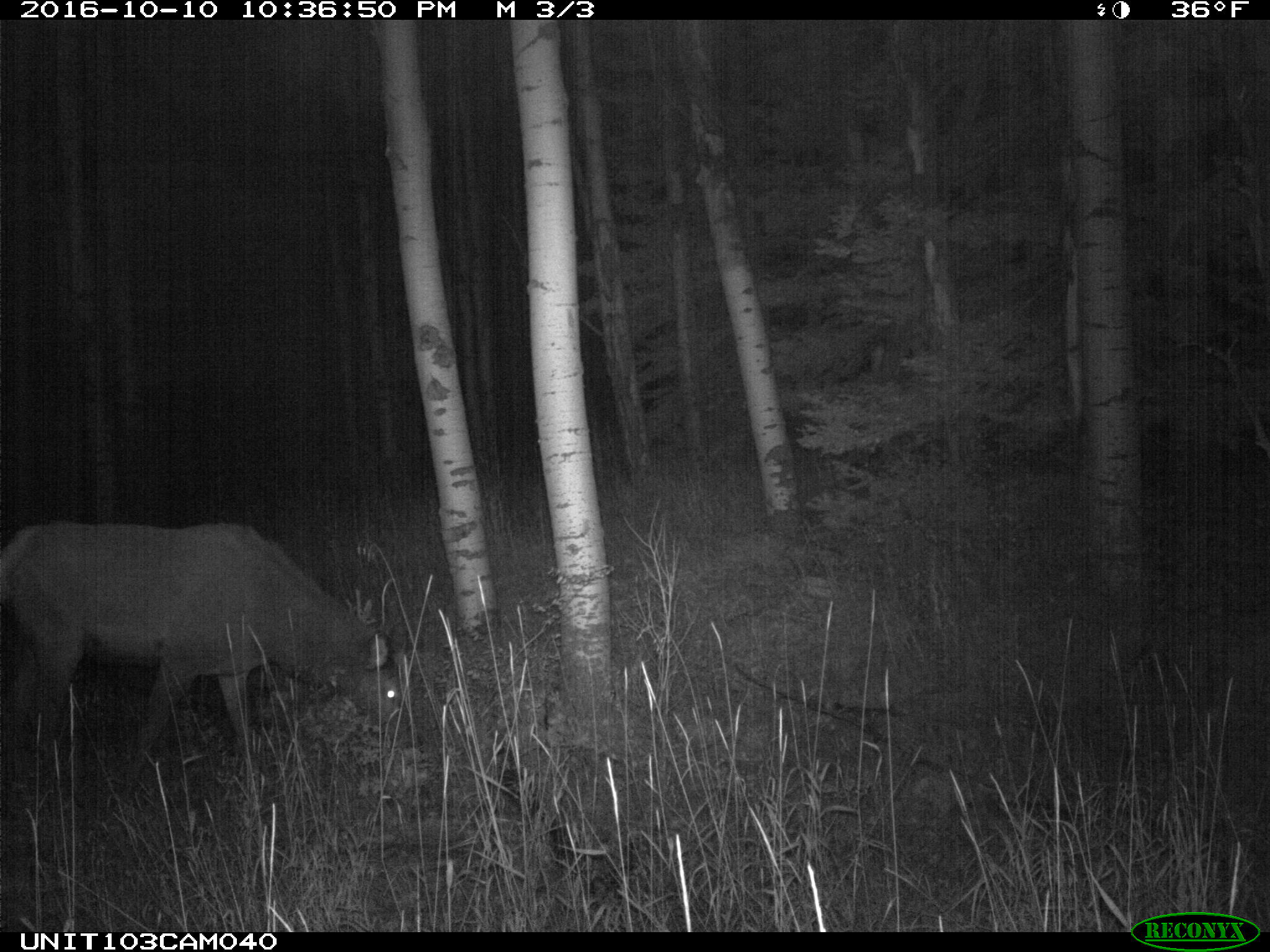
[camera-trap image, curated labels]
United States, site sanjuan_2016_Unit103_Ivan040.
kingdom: Animalia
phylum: Chordata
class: Mammalia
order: Artiodactyla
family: Cervidae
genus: Cervus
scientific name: Cervus elaphus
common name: red deer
Cervus elaphus (red deer).